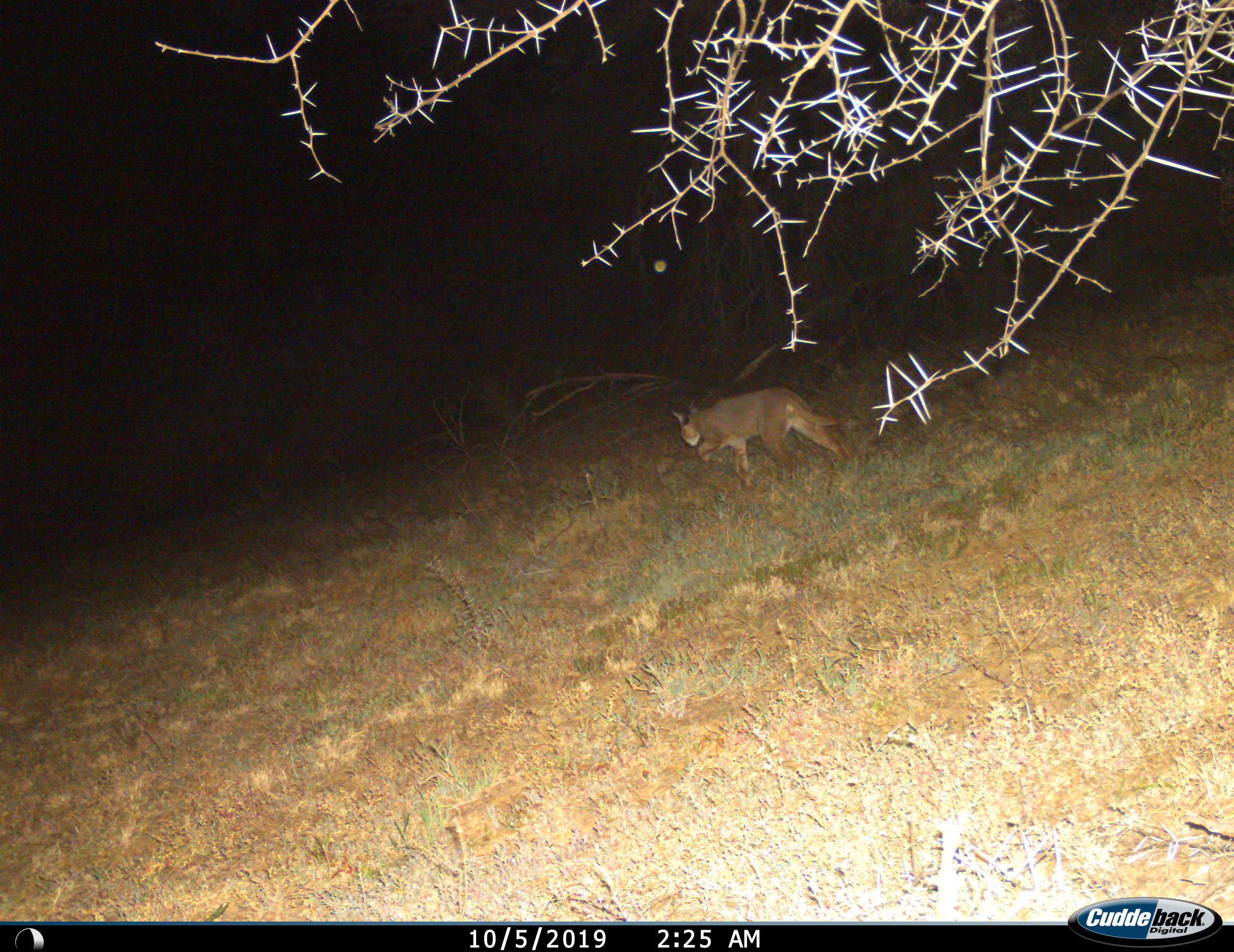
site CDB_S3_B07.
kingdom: Animalia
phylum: Chordata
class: Mammalia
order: Carnivora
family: Felidae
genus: Caracal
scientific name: Caracal caracal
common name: caracal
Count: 1.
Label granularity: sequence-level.